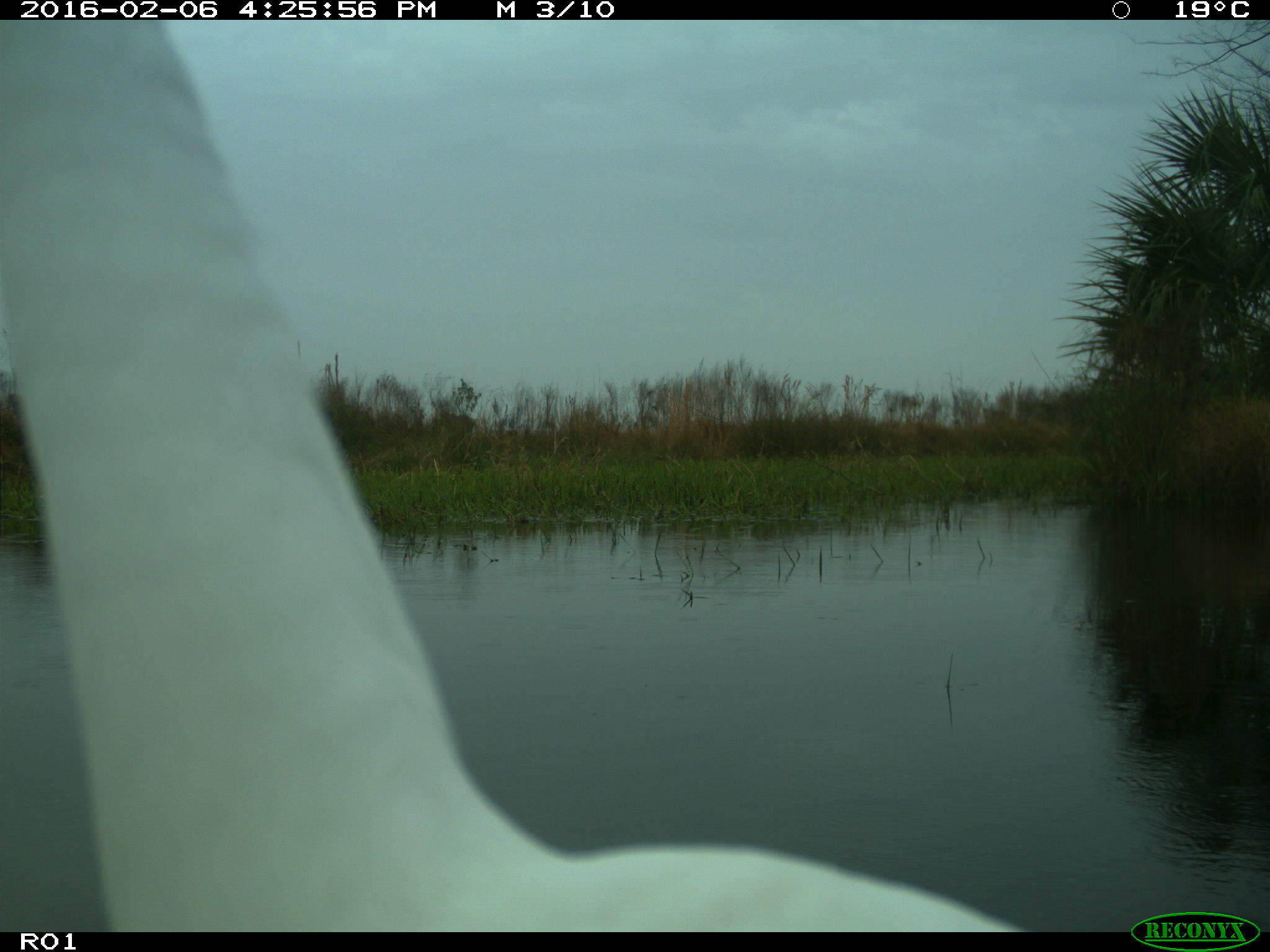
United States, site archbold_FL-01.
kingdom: Animalia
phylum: Chordata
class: Aves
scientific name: Aves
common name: birds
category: unidentified bird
Unidentified bird (birds) (Aves).